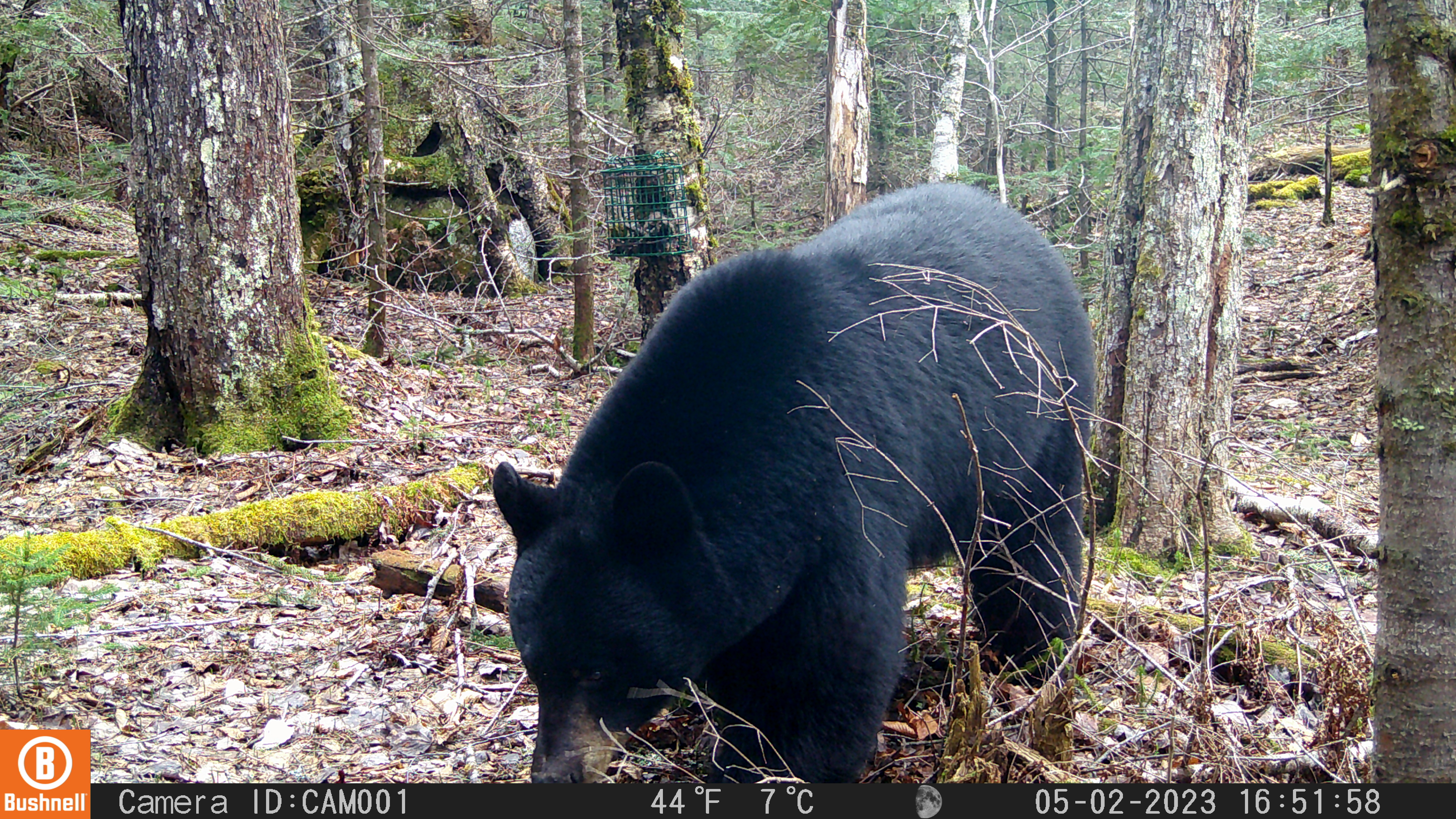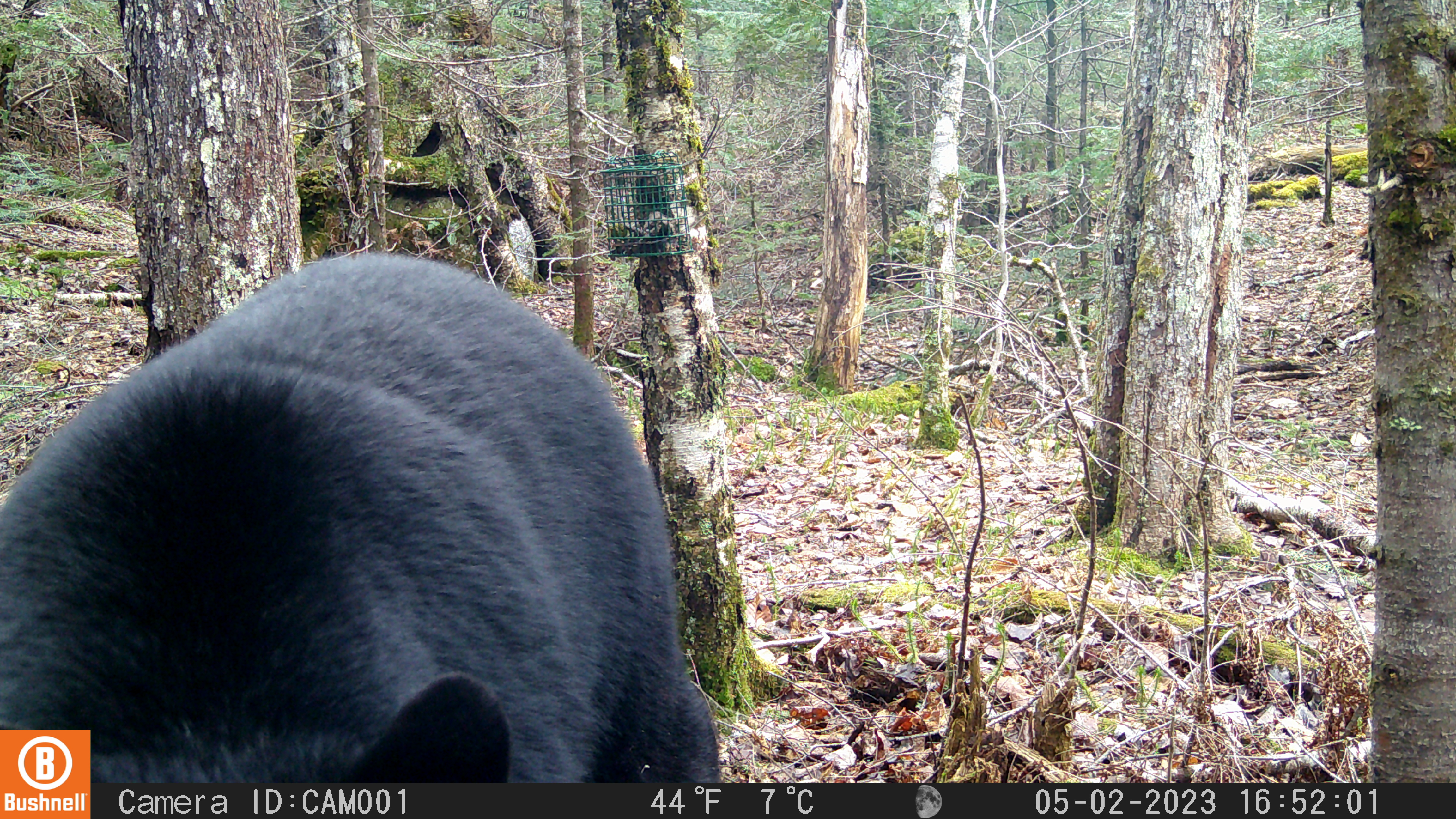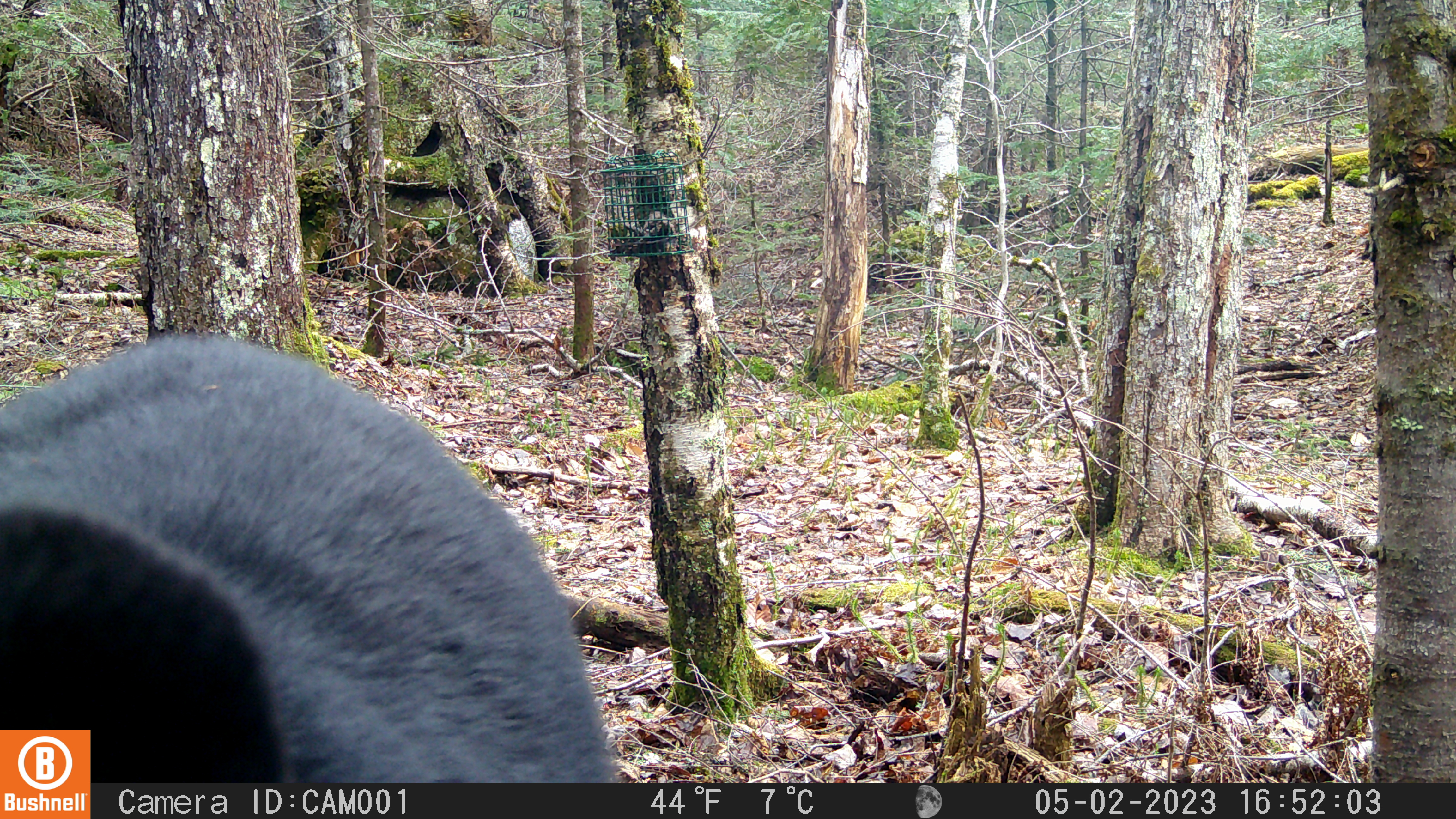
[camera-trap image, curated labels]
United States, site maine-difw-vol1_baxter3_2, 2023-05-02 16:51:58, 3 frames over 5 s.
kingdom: Animalia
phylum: Chordata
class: Mammalia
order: Carnivora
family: Ursidae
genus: Ursus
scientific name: Ursus americanus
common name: black bear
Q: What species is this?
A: Black bear (Ursus americanus).